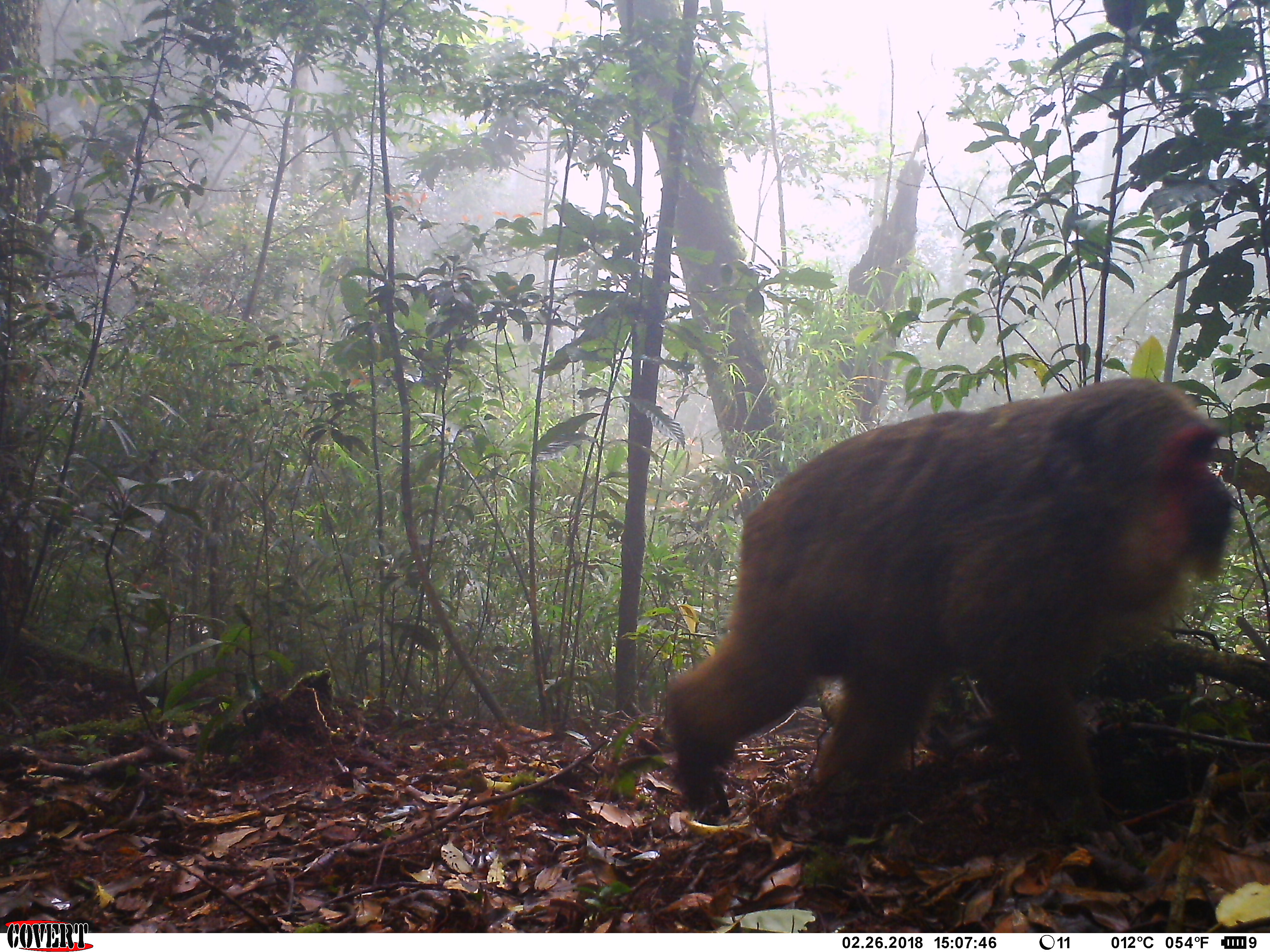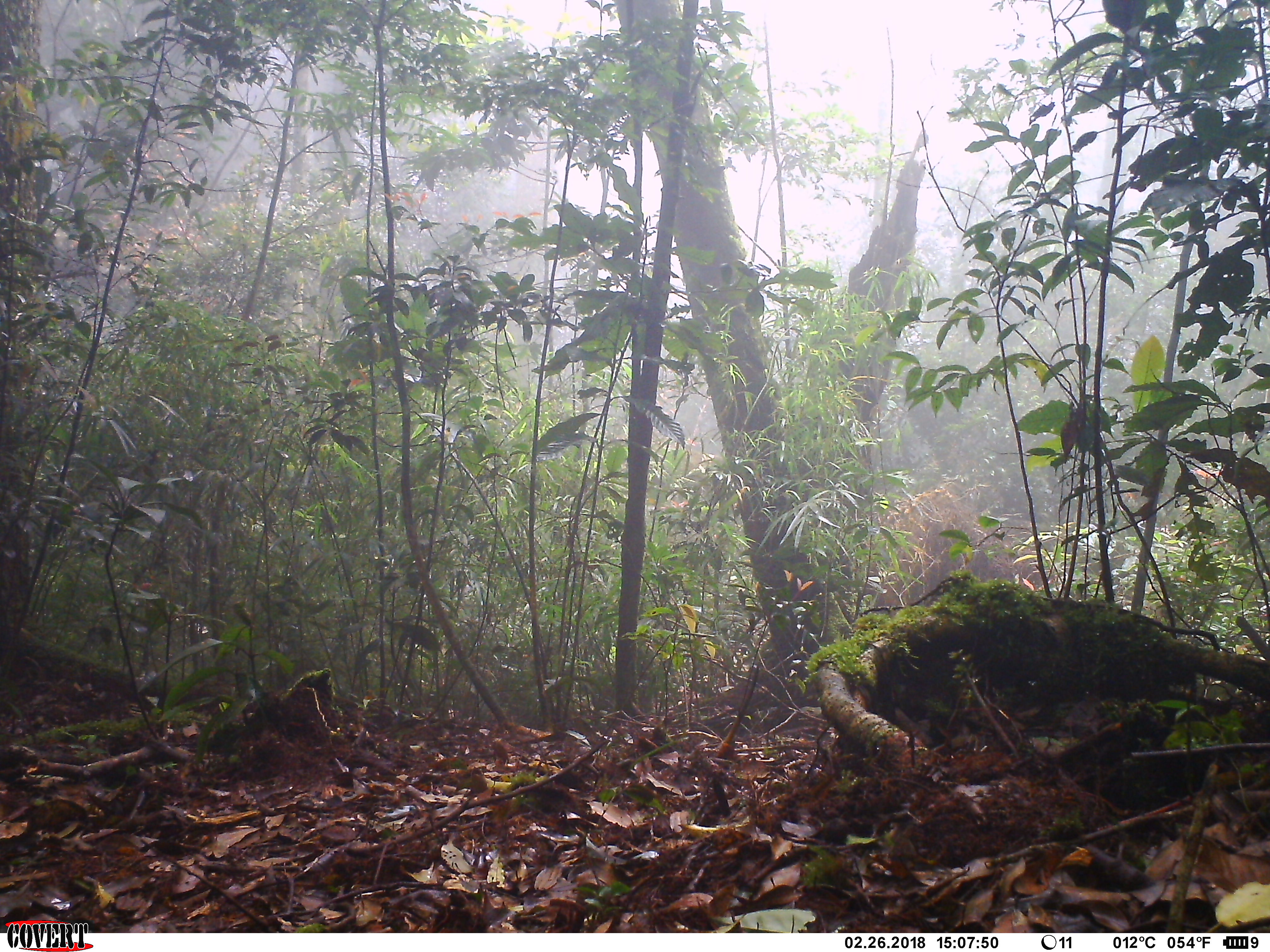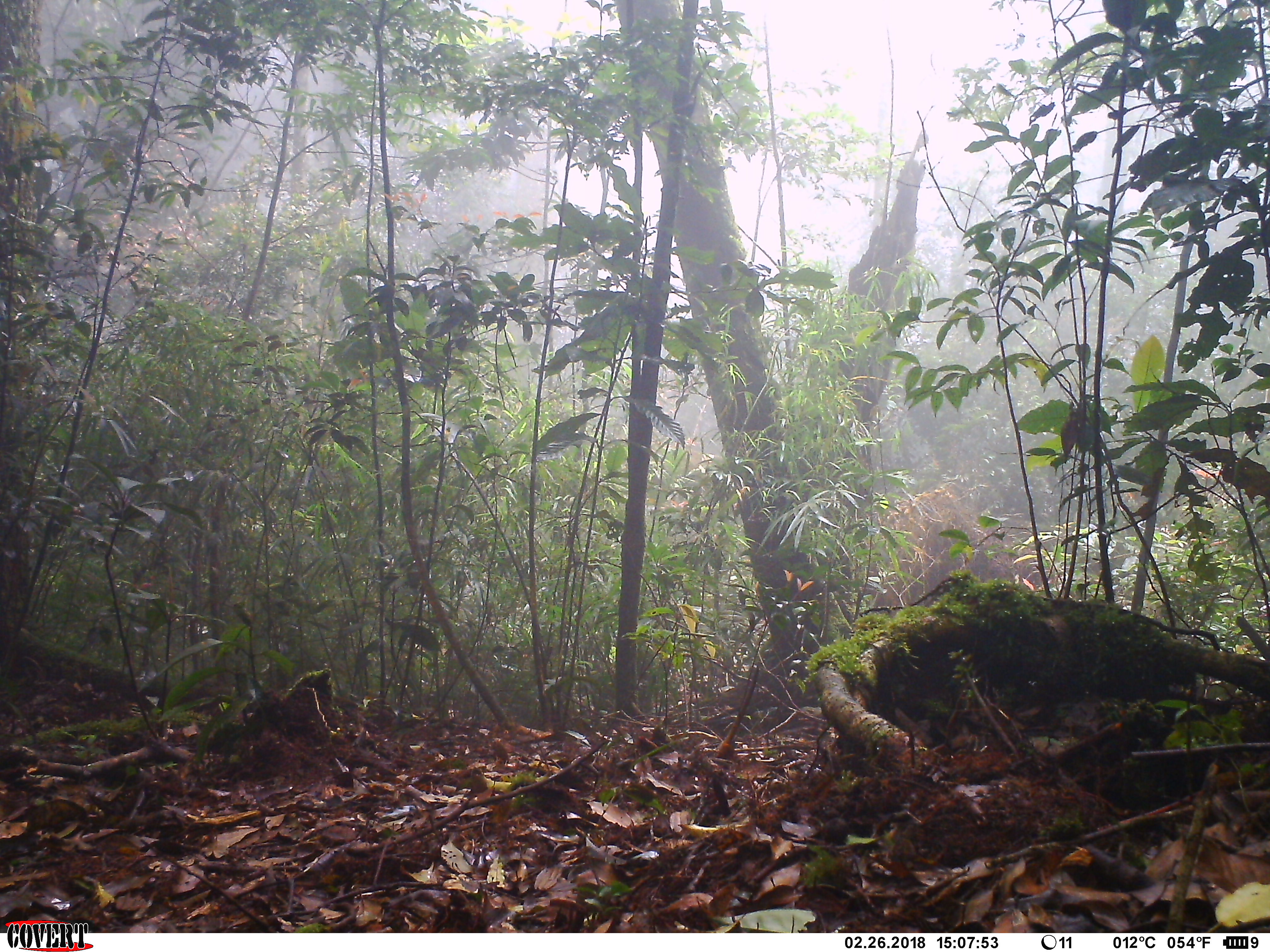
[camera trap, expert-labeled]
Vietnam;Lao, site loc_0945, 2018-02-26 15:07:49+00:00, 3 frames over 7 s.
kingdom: Animalia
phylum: Chordata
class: Mammalia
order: Primates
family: Cercopithecidae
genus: Macaca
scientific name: Macaca arctoides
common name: stump-tailed macaque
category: stump tailed macaque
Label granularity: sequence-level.